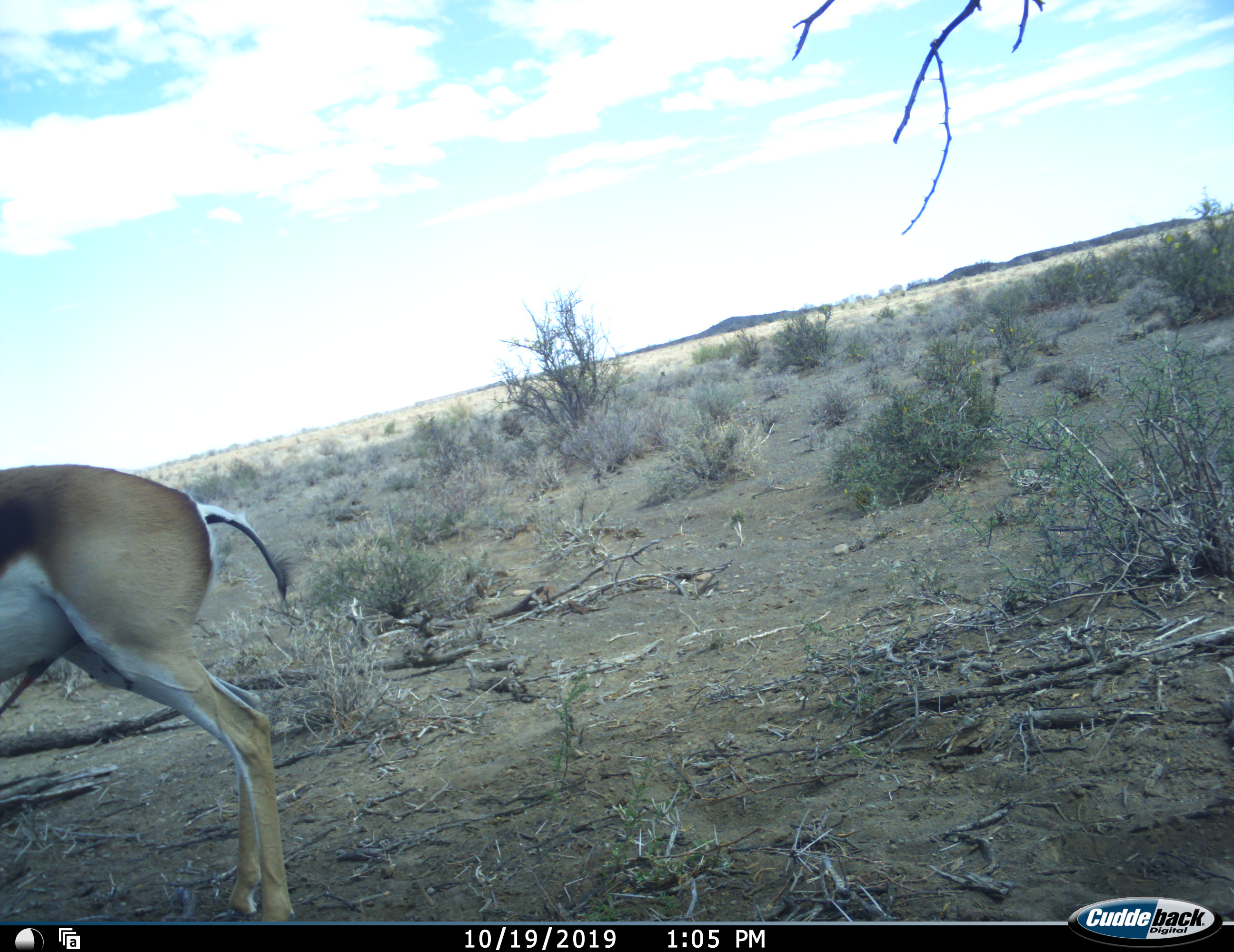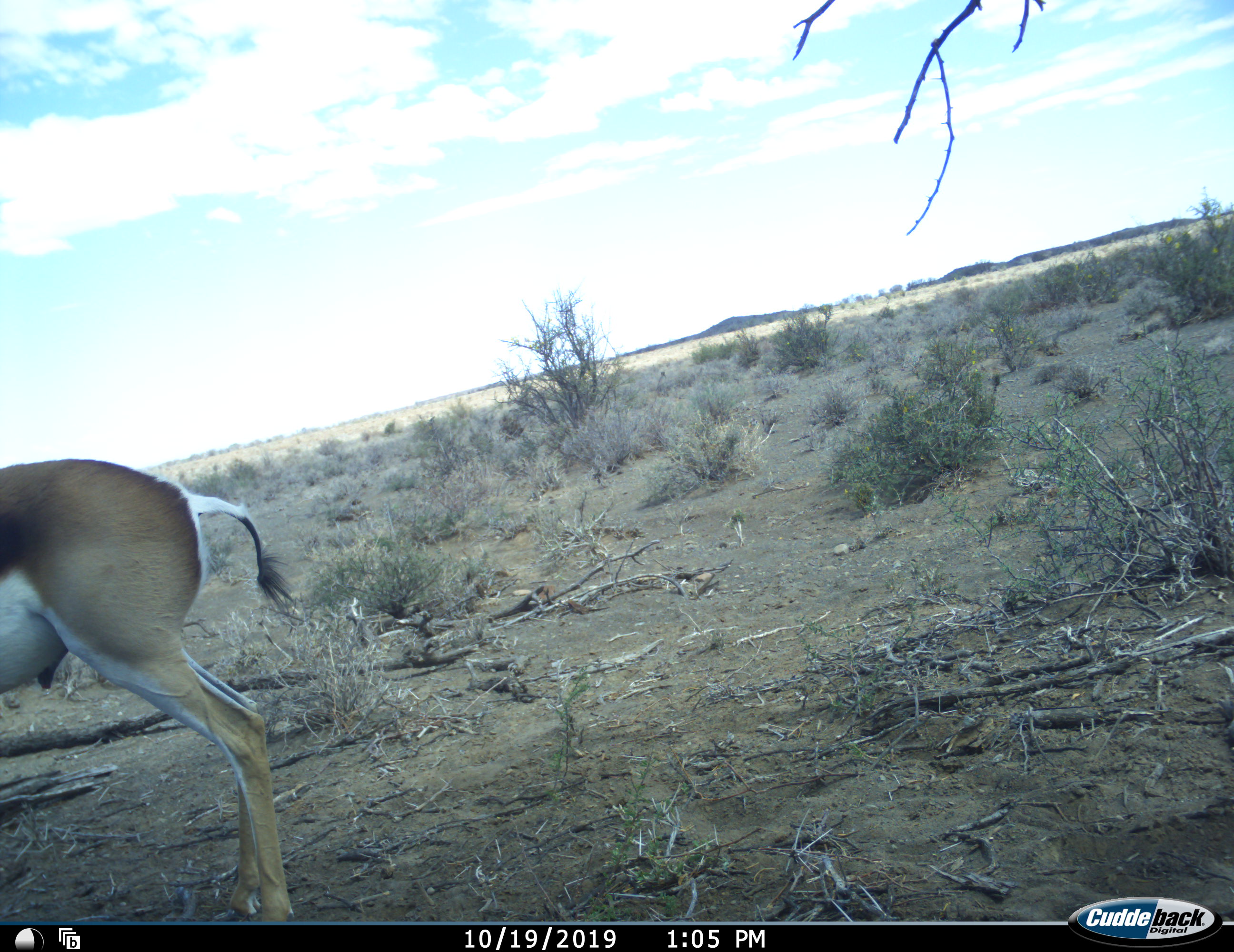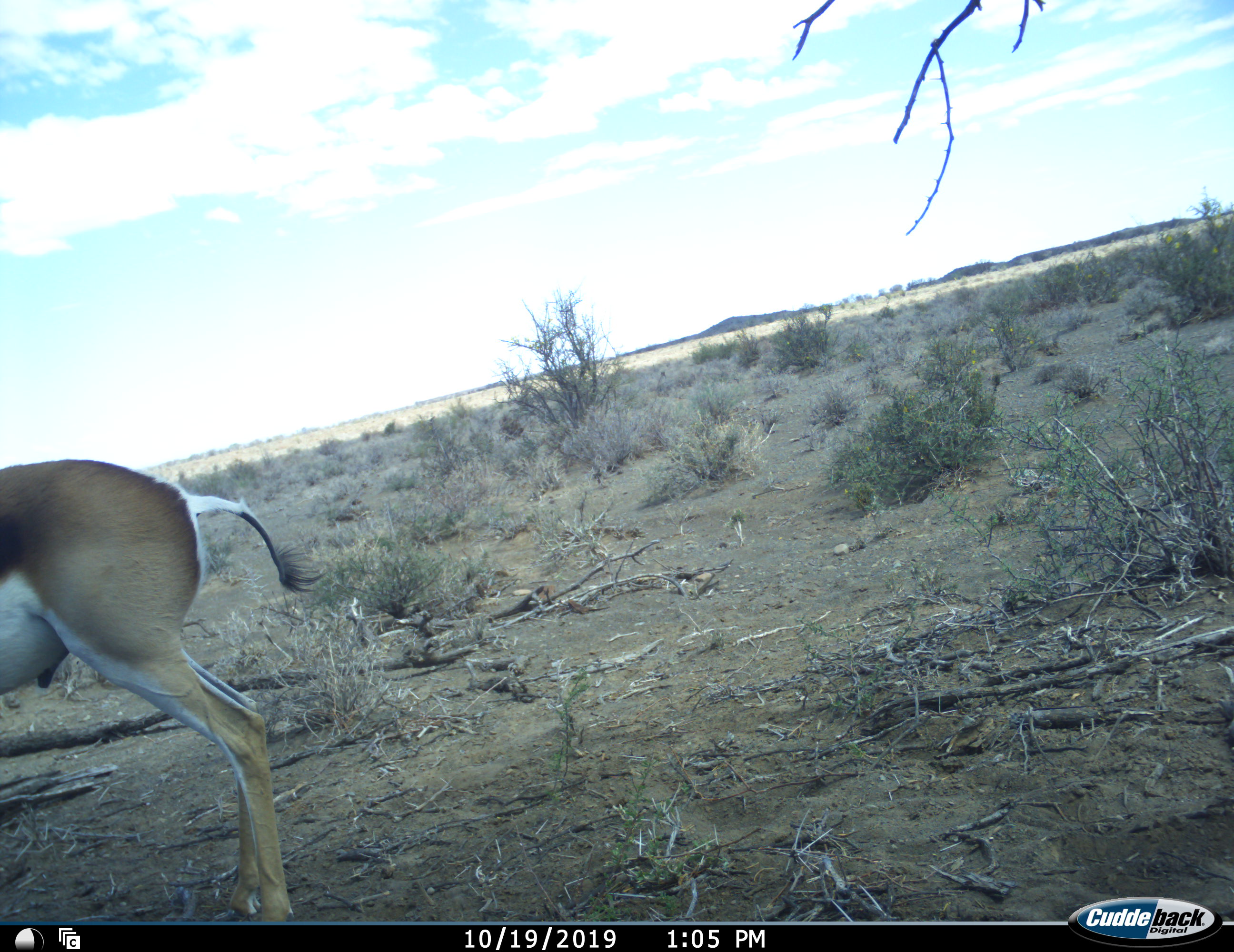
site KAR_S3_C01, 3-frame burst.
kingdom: Animalia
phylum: Chordata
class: Mammalia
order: Artiodactyla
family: Bovidae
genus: Antidorcas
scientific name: Antidorcas marsupialis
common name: springbok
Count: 1.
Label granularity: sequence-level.